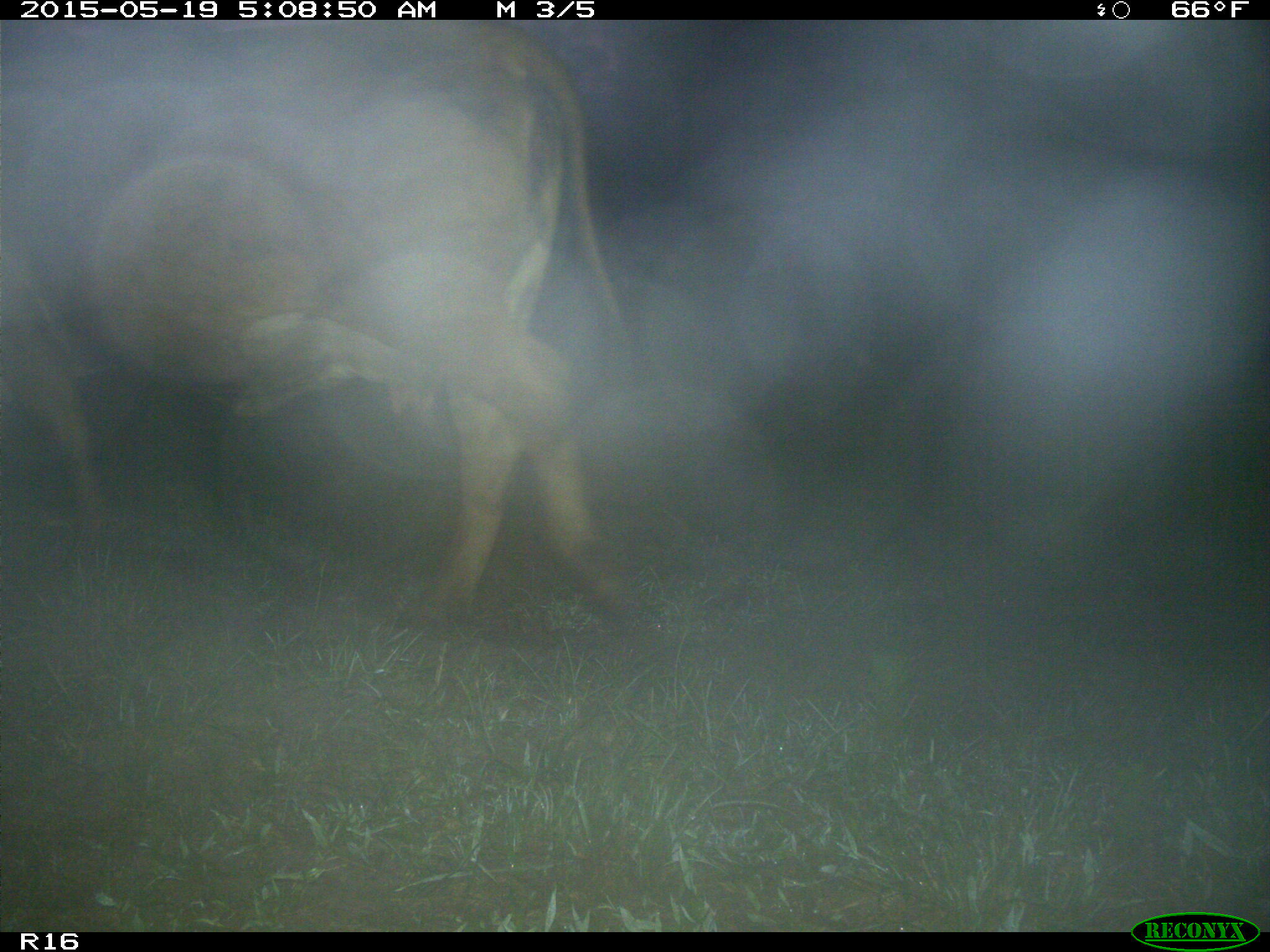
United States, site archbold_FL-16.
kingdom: Animalia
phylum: Chordata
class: Mammalia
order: Artiodactyla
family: Bovidae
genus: Bos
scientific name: Bos taurus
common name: domestic cow